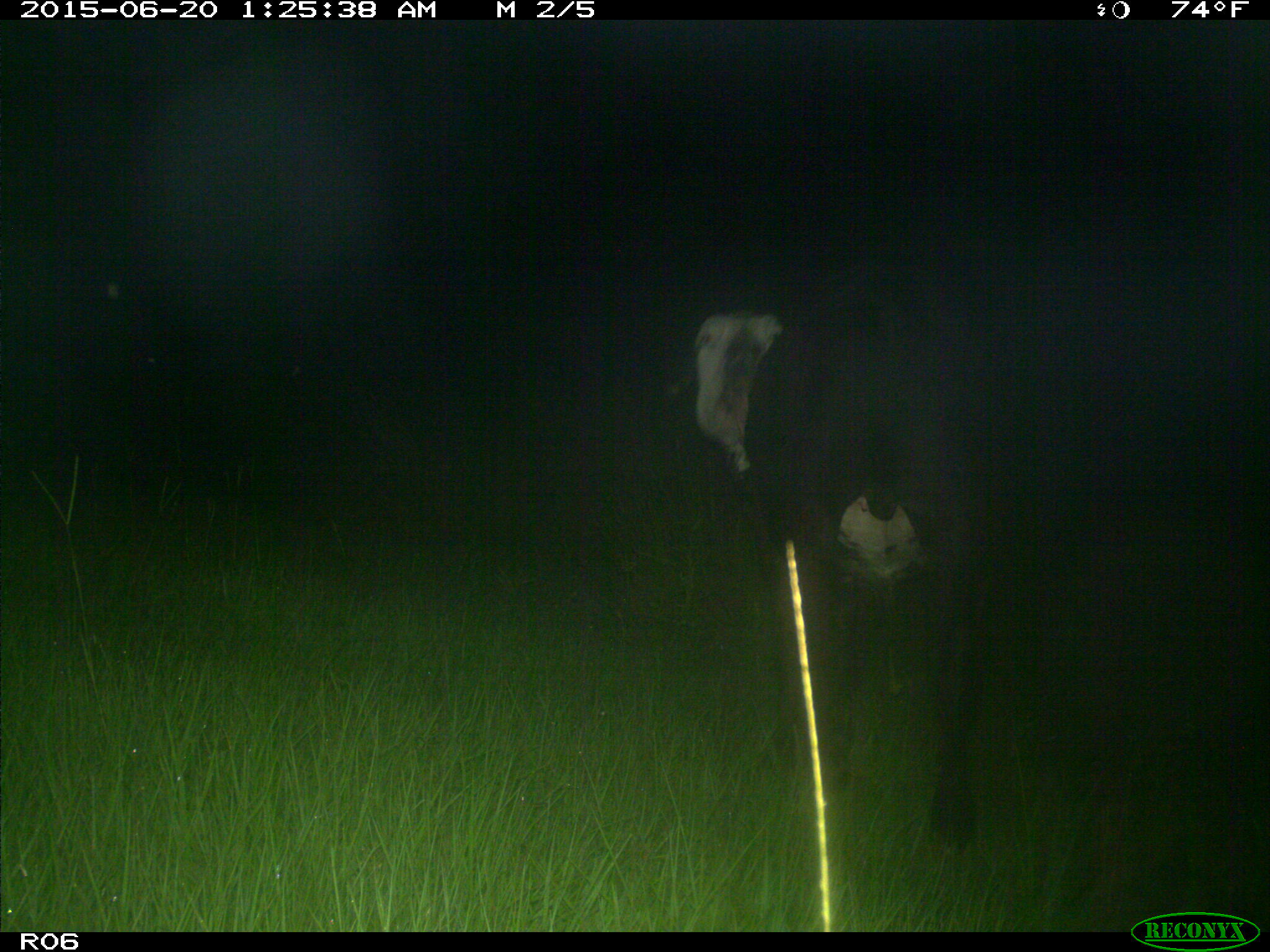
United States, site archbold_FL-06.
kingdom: Animalia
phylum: Chordata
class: Mammalia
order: Artiodactyla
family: Bovidae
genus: Bos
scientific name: Bos taurus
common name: domestic cow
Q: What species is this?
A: Bos taurus (domestic cow).